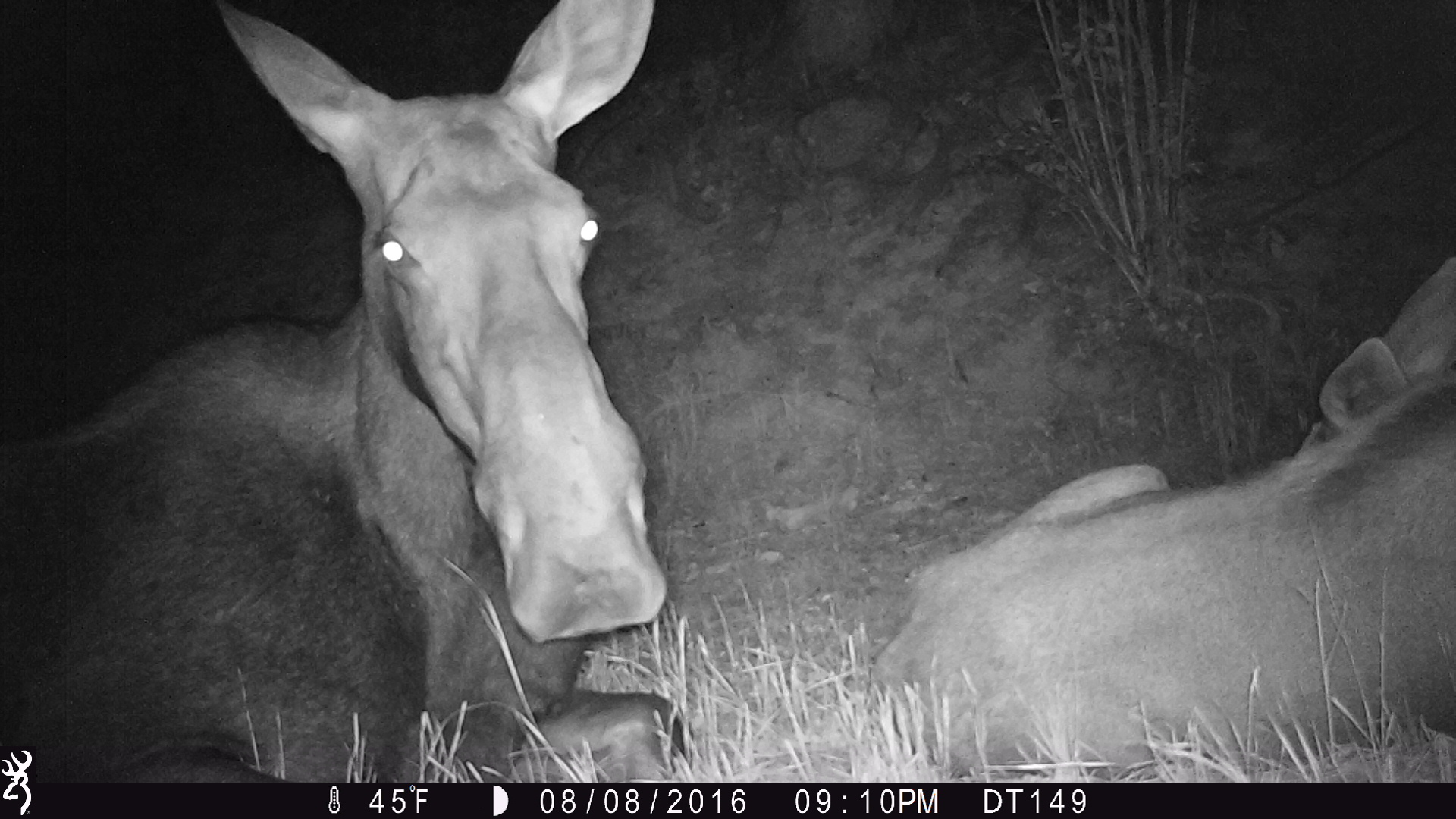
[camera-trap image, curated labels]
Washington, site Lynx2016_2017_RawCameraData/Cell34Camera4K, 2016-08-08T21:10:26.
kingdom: Animalia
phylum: Chordata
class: Mammalia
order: Artiodactyla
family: Cervidae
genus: Alces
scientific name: Alces alces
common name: moose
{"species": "Alces alces (moose)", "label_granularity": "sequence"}